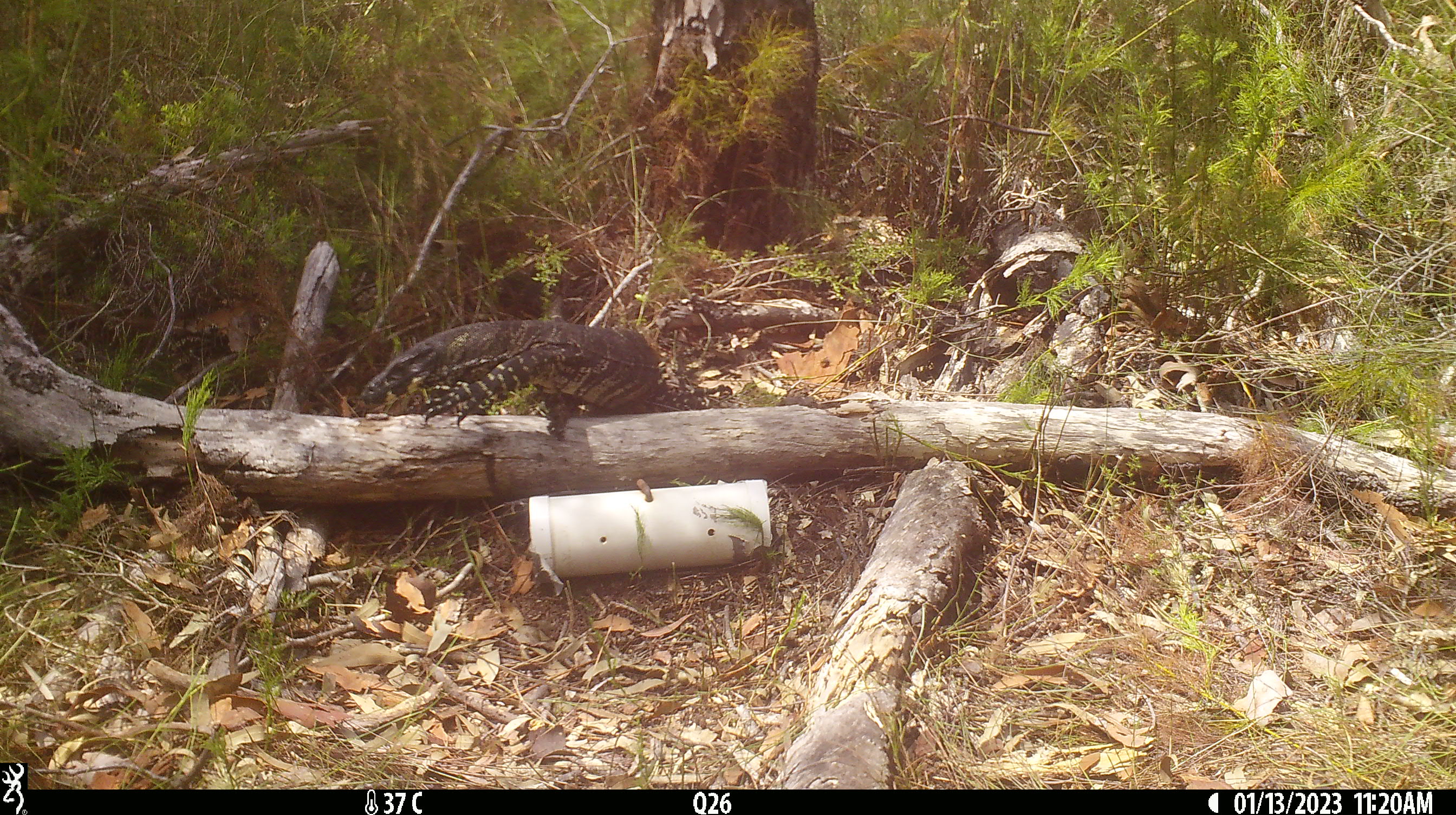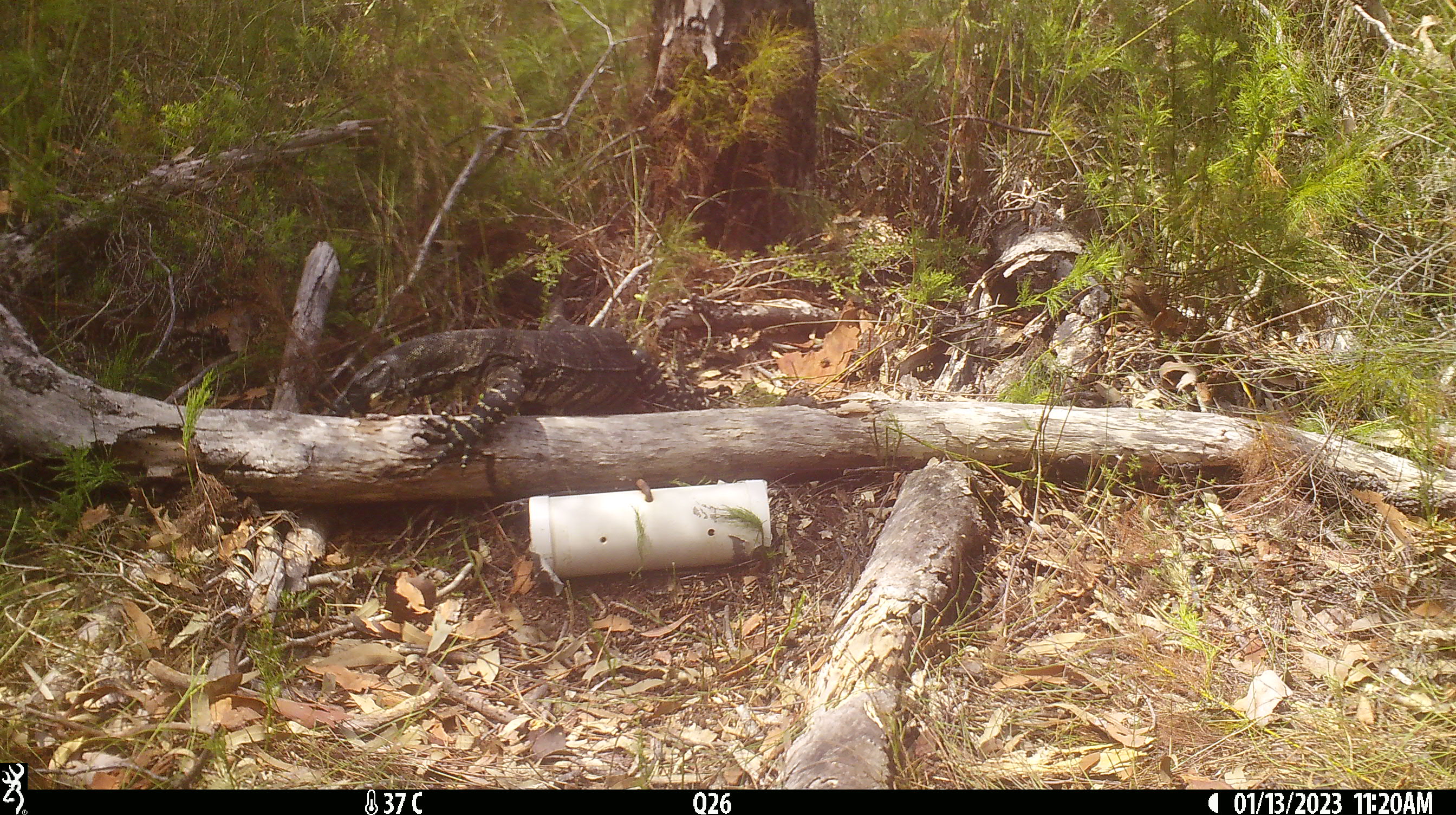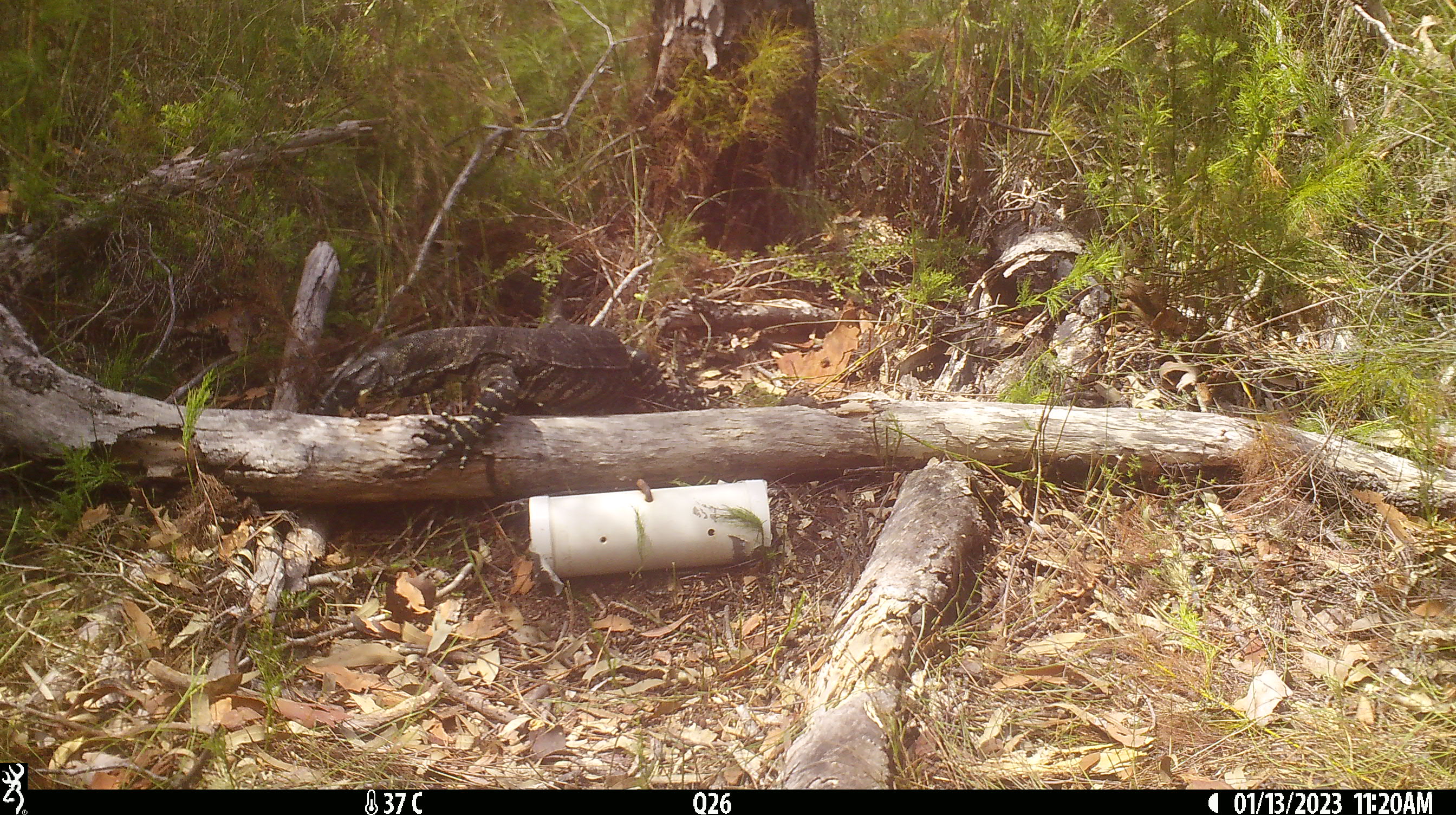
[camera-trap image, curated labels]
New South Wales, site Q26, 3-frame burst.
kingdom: Animalia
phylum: Chordata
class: Reptilia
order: Squamata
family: Varanidae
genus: Varanus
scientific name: Varanus varius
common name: lace monitor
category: goanna